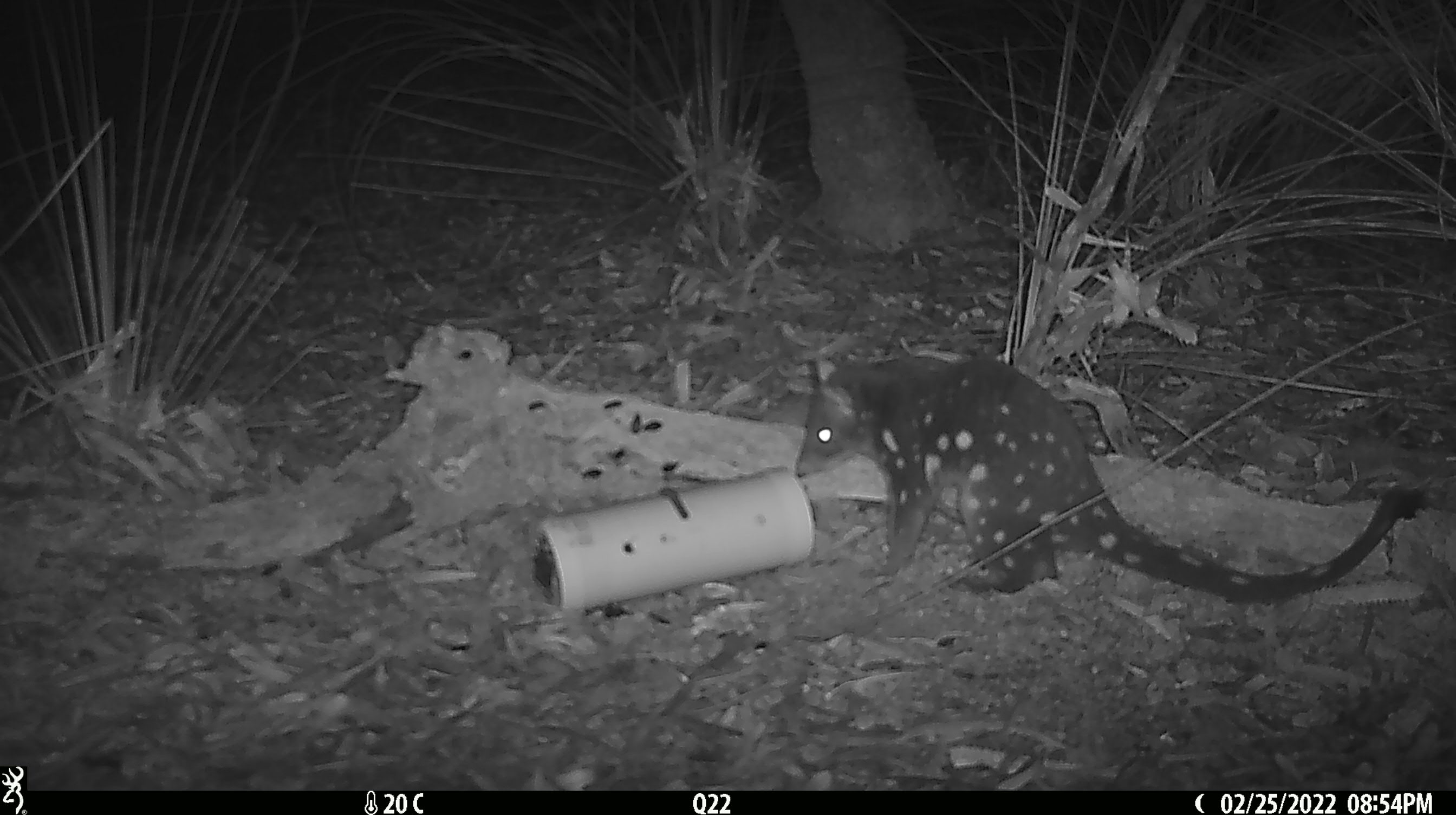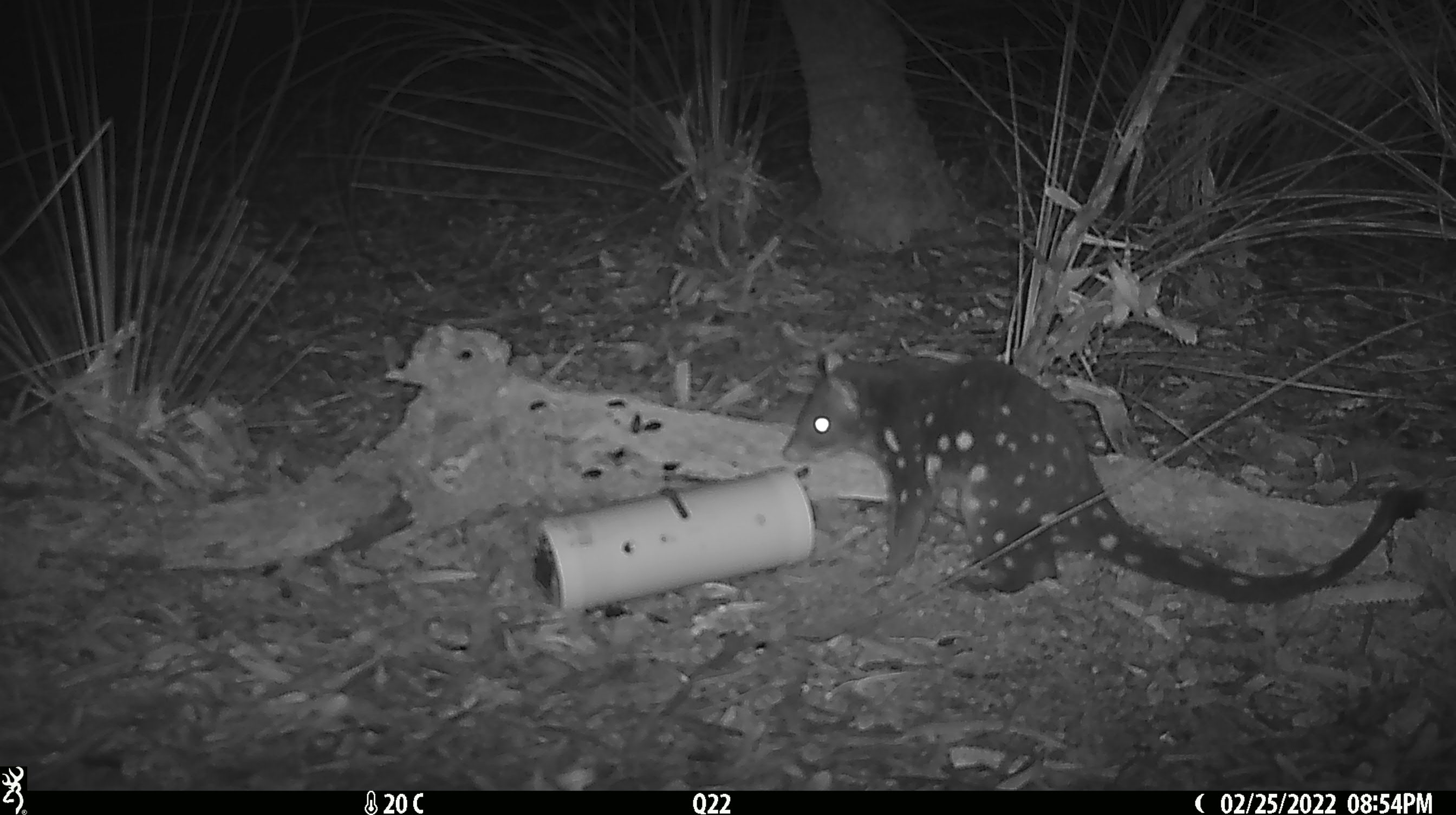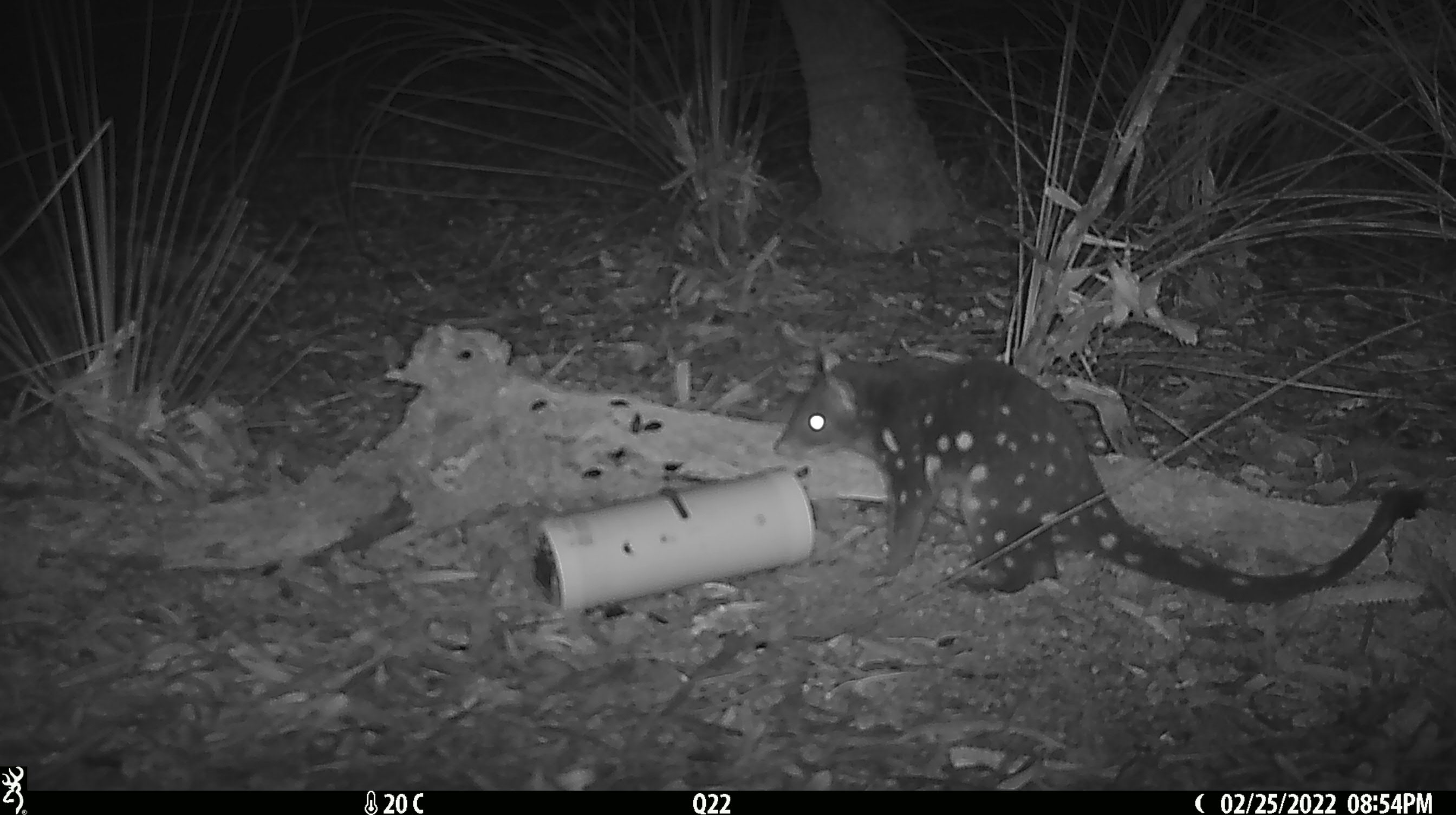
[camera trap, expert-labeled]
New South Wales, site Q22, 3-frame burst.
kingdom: Animalia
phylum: Chordata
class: Mammalia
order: Dasyuromorphia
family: Dasyuridae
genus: Dasyurus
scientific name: Dasyurus maculatus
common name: spotted-tailed quoll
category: quoll